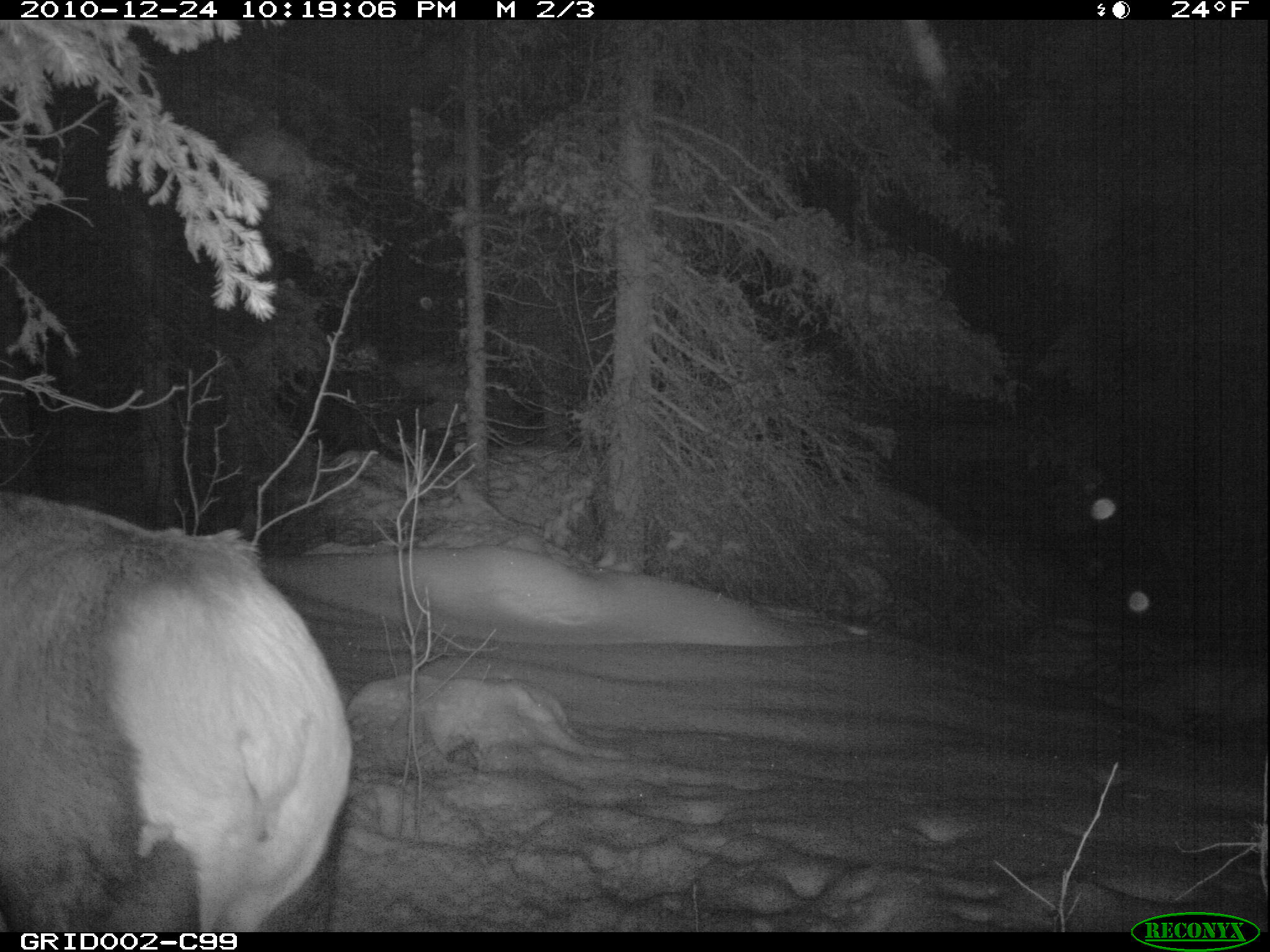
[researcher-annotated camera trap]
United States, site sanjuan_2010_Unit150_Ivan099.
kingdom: Animalia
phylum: Chordata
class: Mammalia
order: Artiodactyla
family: Cervidae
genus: Cervus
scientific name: Cervus elaphus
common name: red deer